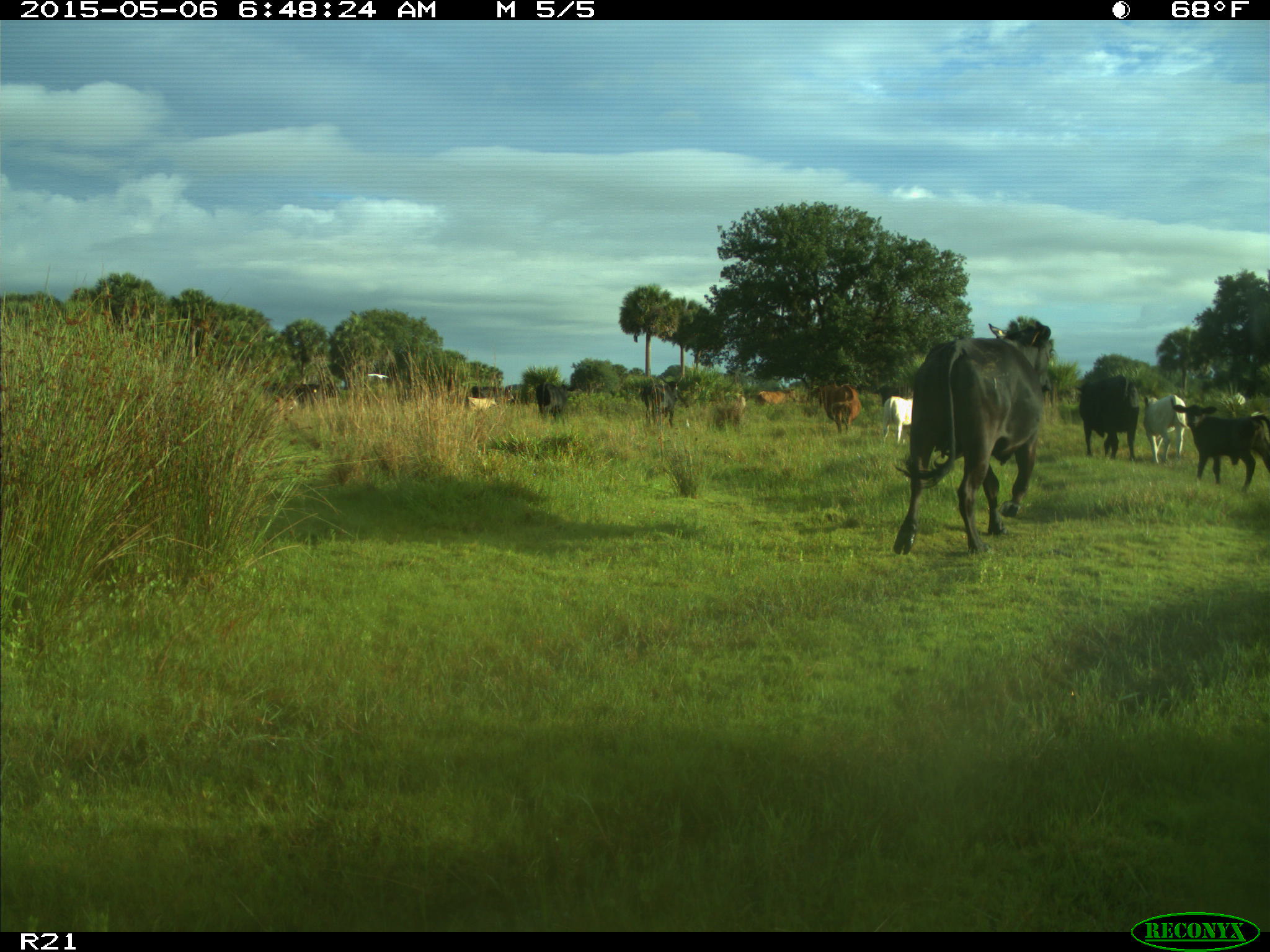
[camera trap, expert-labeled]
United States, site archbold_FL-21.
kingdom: Animalia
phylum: Chordata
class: Mammalia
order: Artiodactyla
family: Bovidae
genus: Bos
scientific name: Bos taurus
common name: domestic cow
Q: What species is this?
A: Bos taurus (domestic cow).